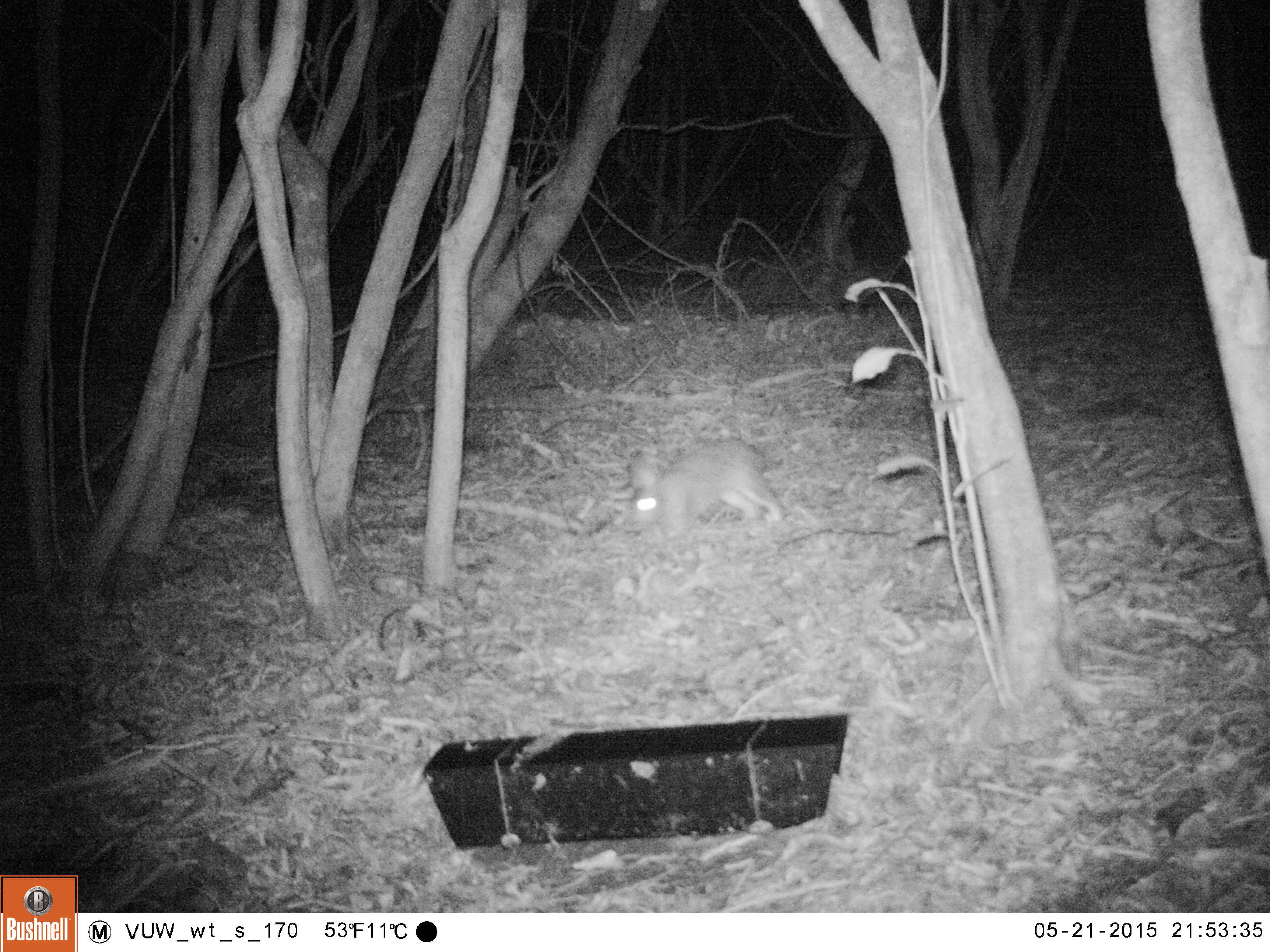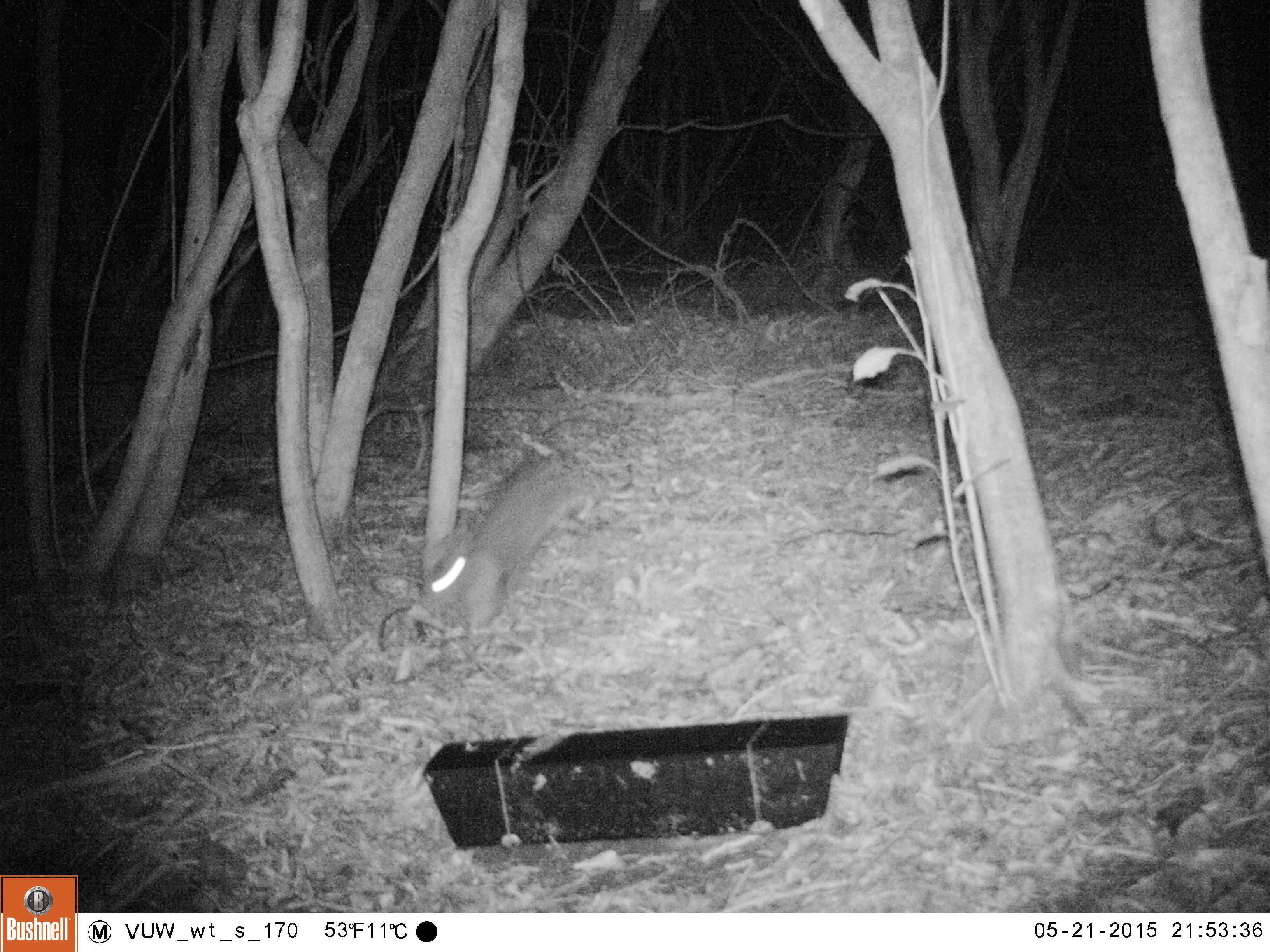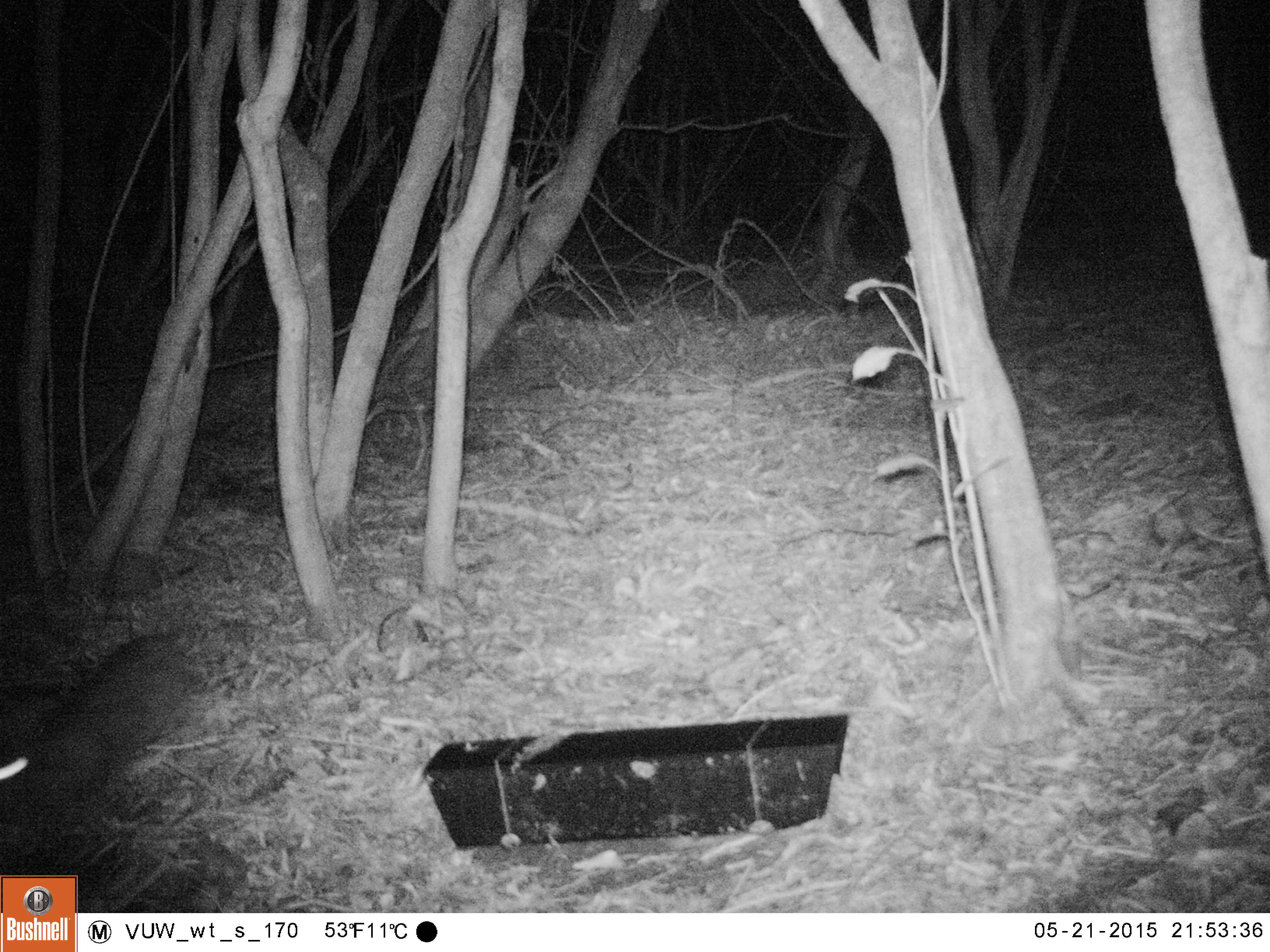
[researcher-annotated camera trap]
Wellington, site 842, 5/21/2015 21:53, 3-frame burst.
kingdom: Animalia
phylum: Chordata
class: Mammalia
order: Lagomorpha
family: Leporidae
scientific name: Leporidae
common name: rabbit